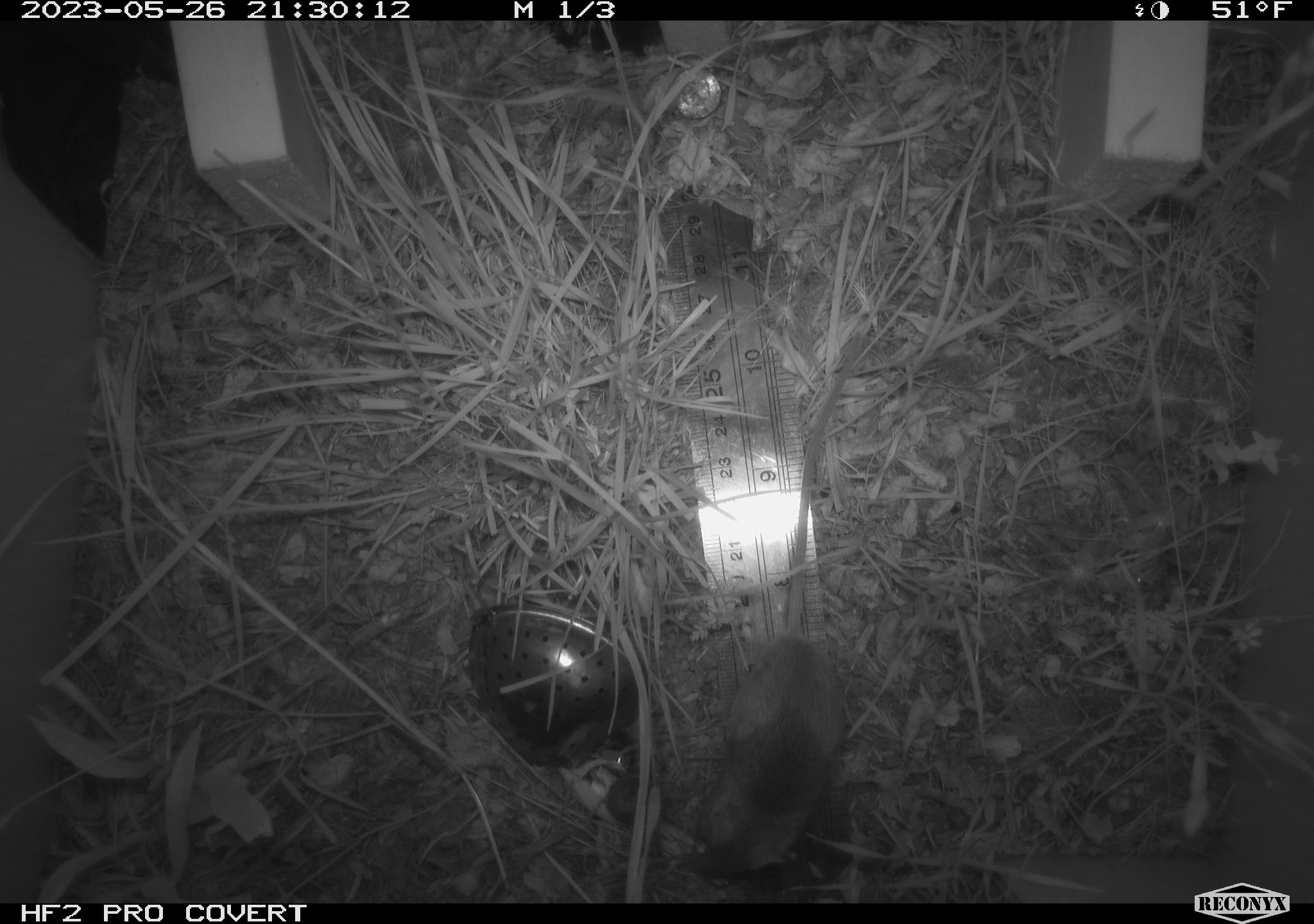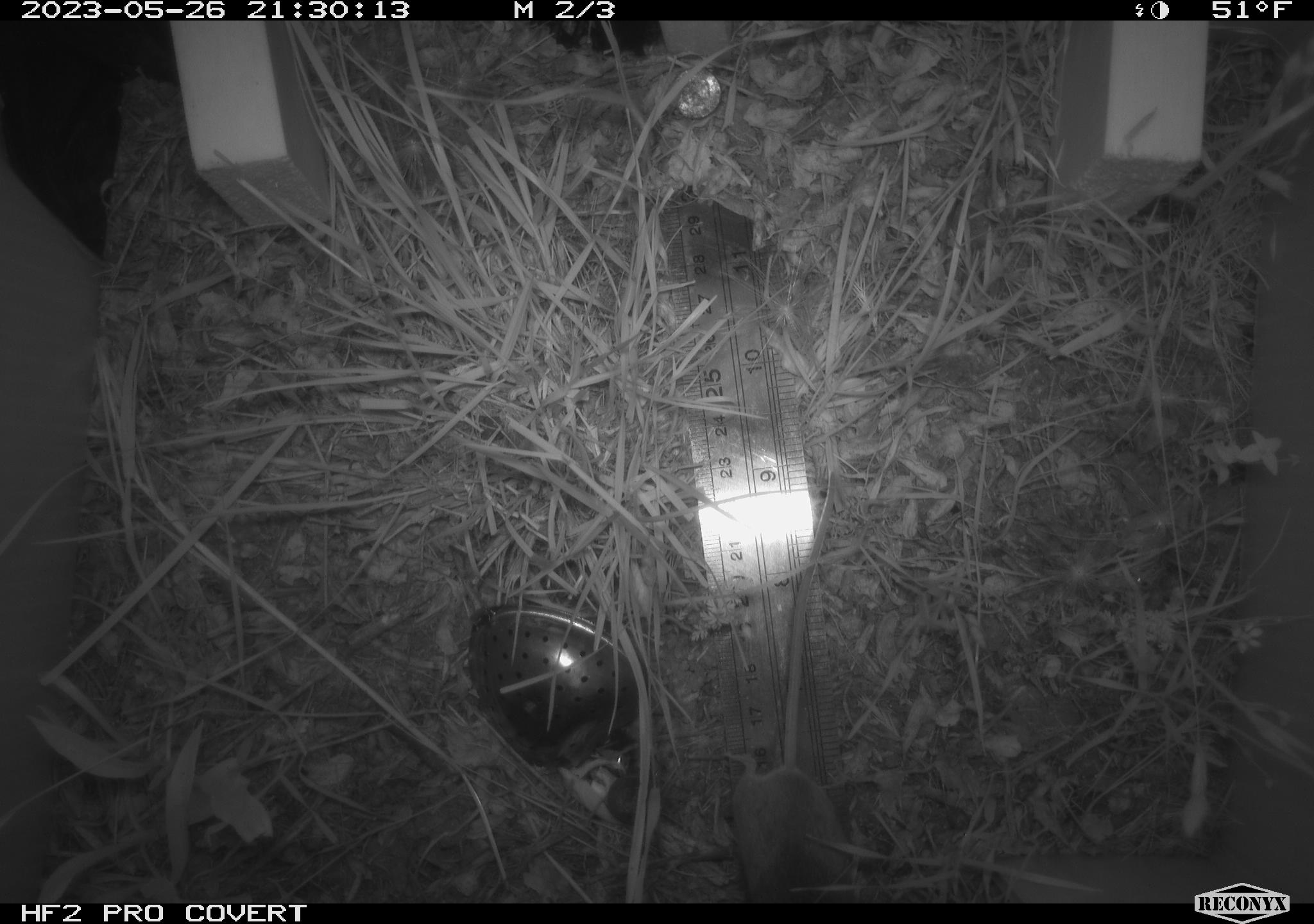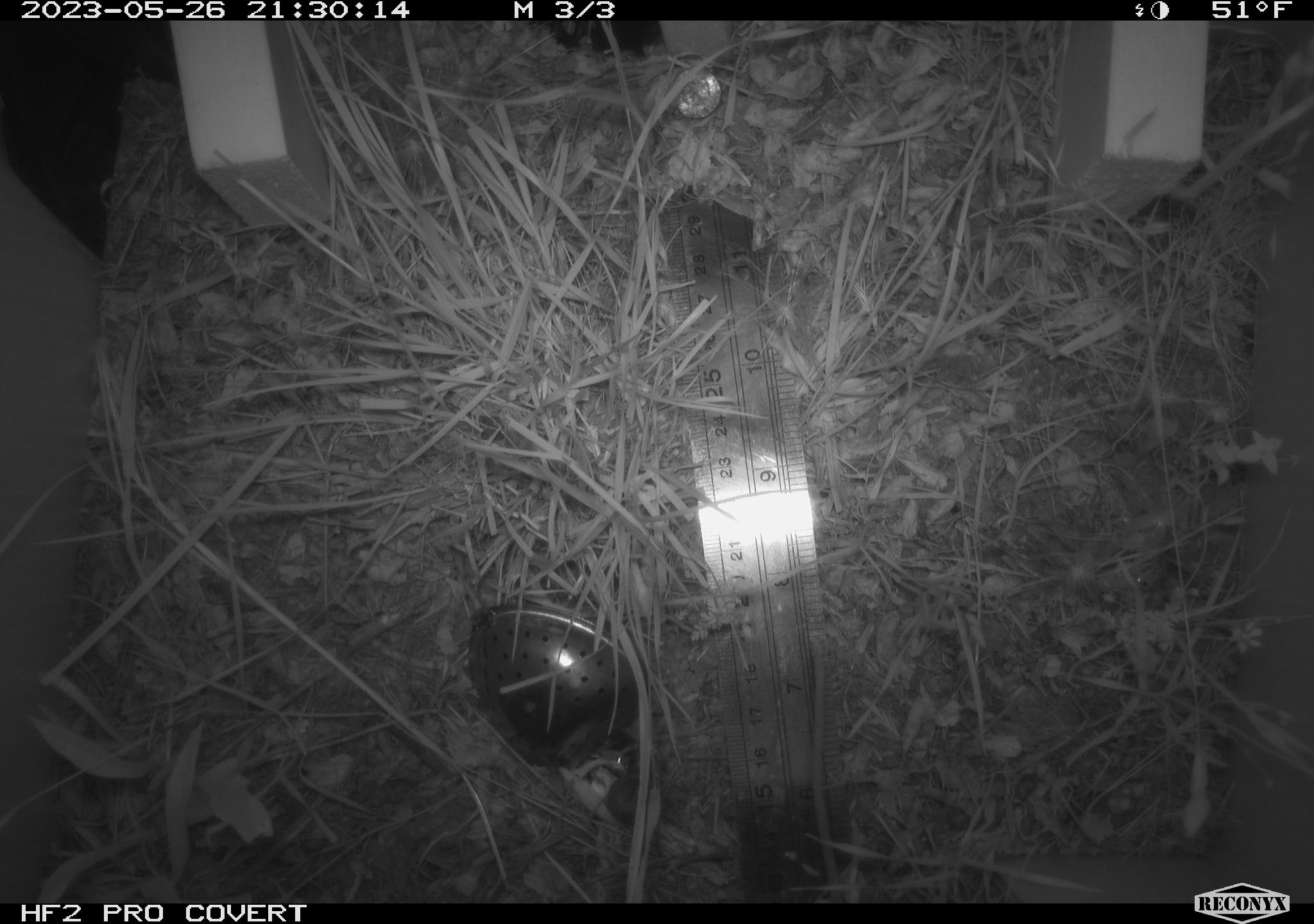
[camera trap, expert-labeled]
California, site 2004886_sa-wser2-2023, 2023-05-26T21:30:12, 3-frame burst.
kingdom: Animalia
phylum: Chordata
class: Mammalia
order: Rodentia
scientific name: Rodentia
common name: mouse species